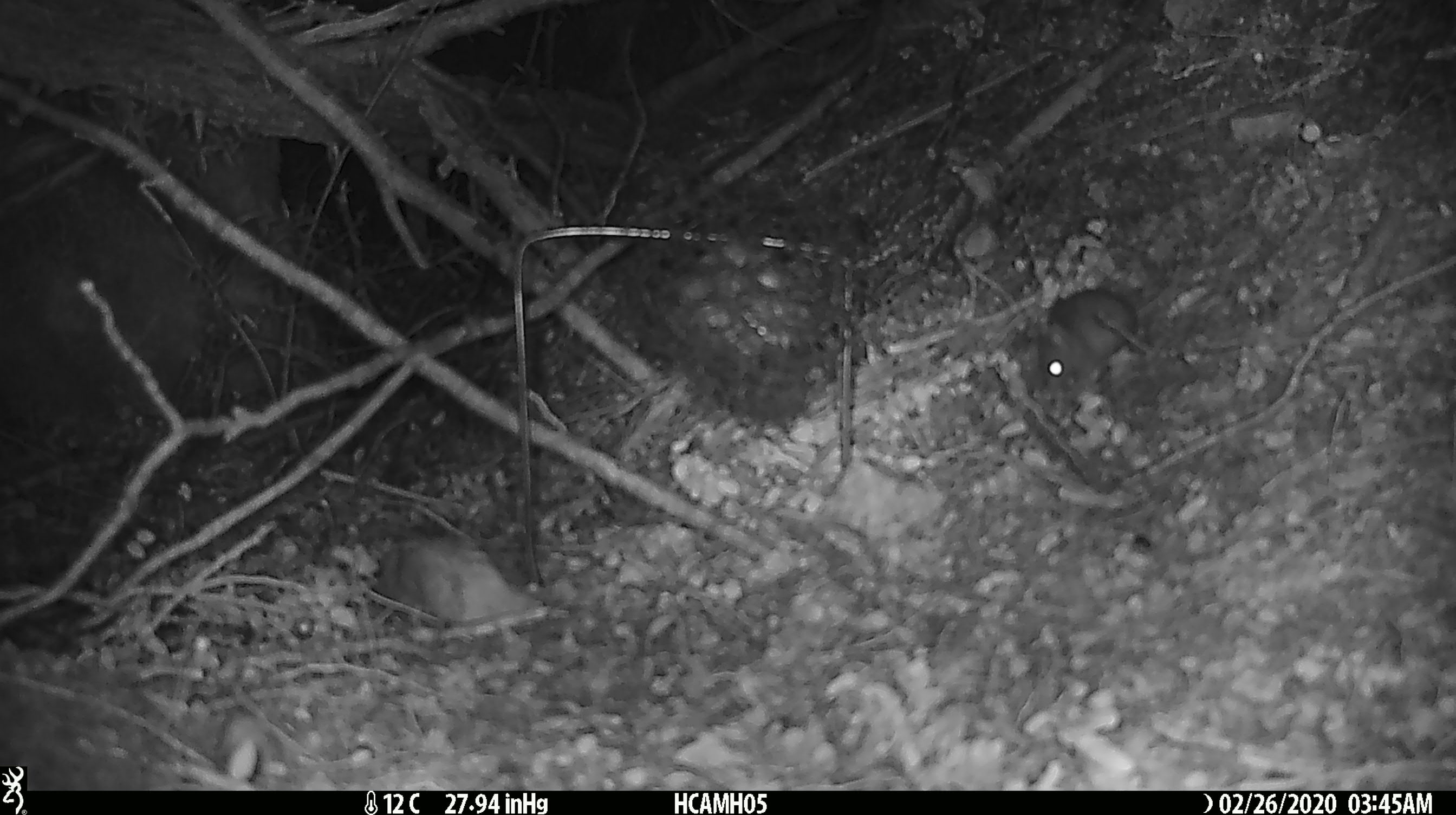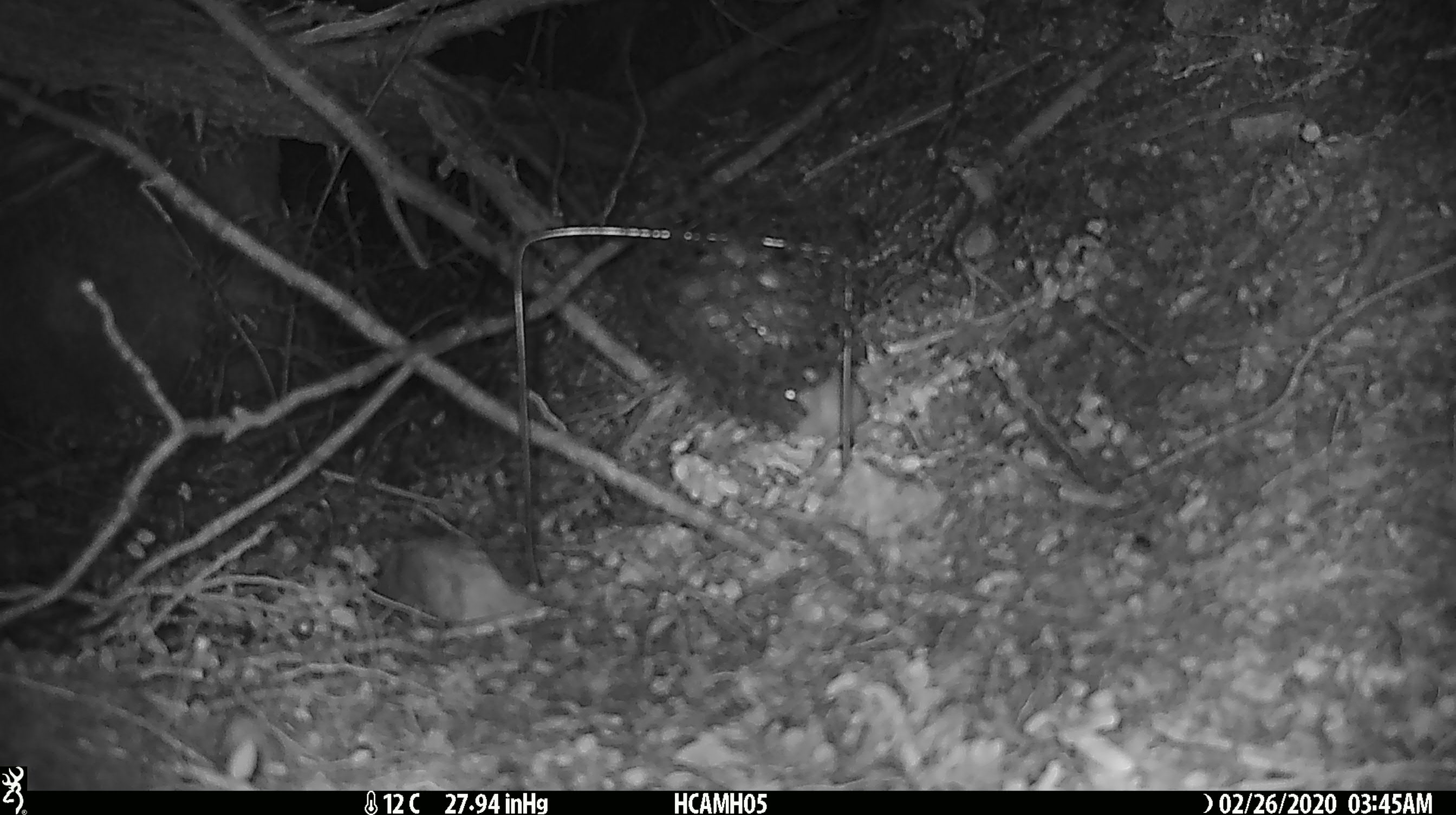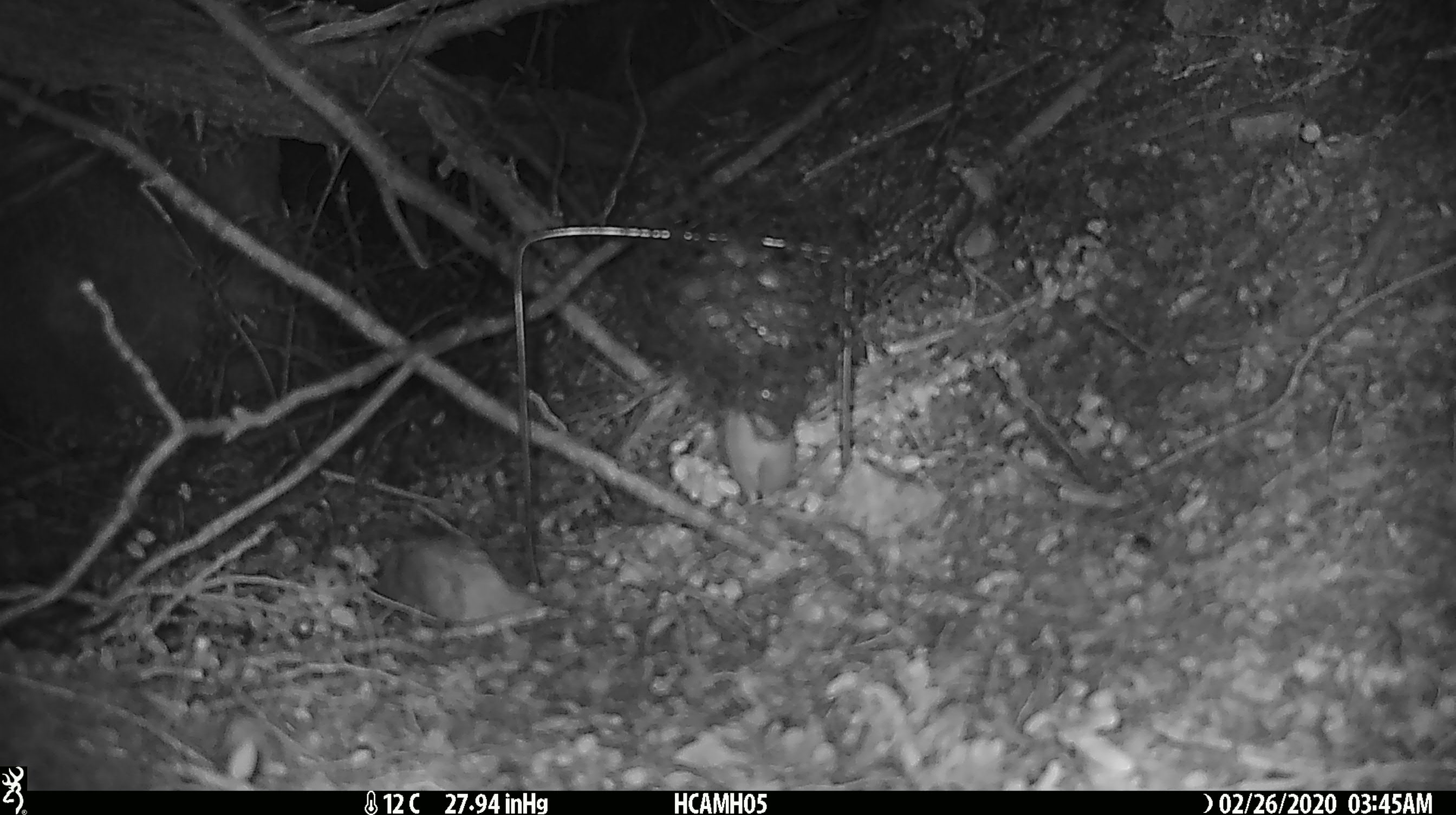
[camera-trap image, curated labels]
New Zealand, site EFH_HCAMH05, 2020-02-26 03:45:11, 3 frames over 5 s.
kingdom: Animalia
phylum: Chordata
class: Mammalia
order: Rodentia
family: Muridae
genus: Mus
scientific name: Mus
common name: mouse